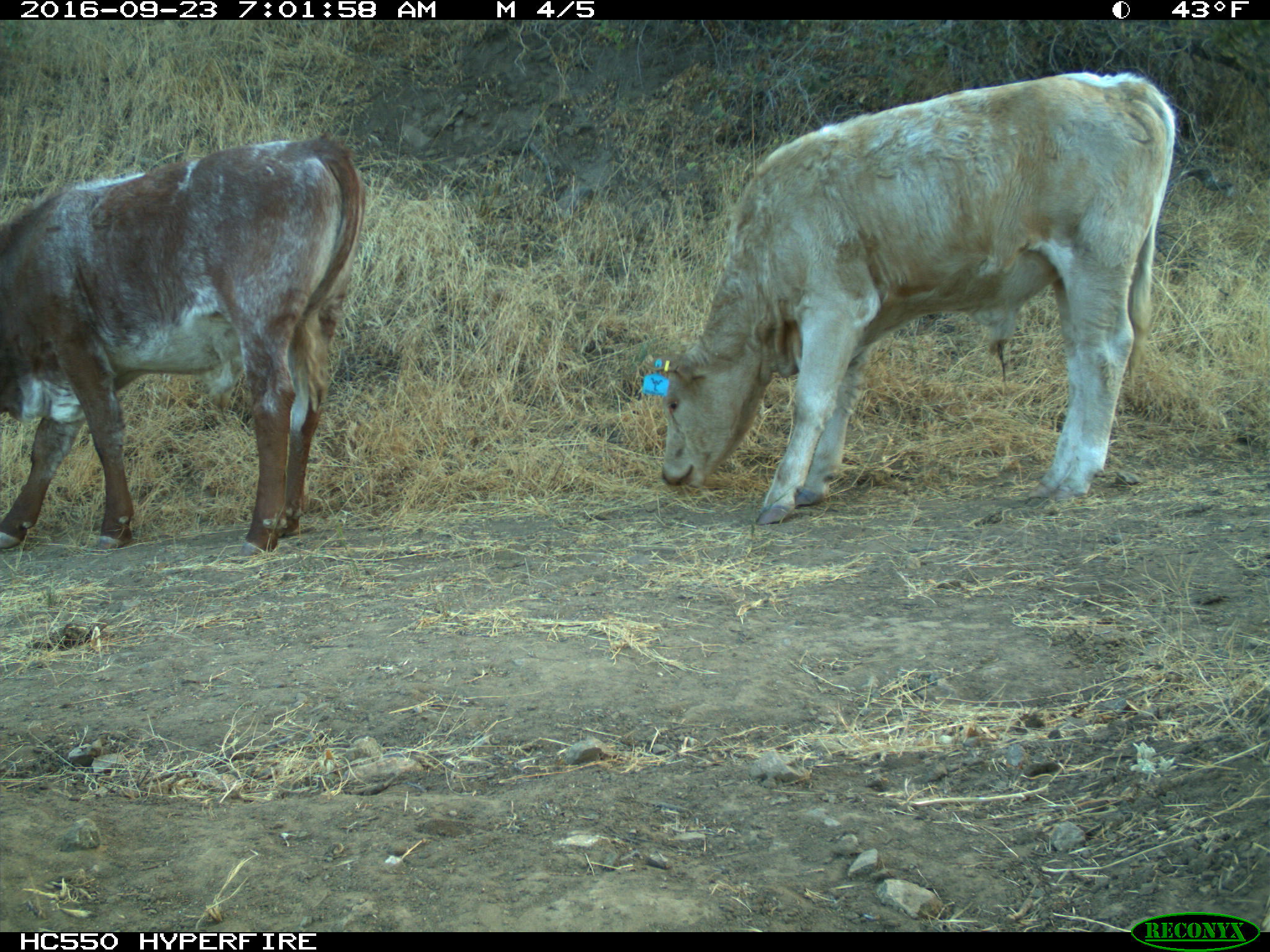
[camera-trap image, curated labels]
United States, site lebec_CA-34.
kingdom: Animalia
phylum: Chordata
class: Mammalia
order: Artiodactyla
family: Bovidae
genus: Bos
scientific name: Bos taurus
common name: domestic cow